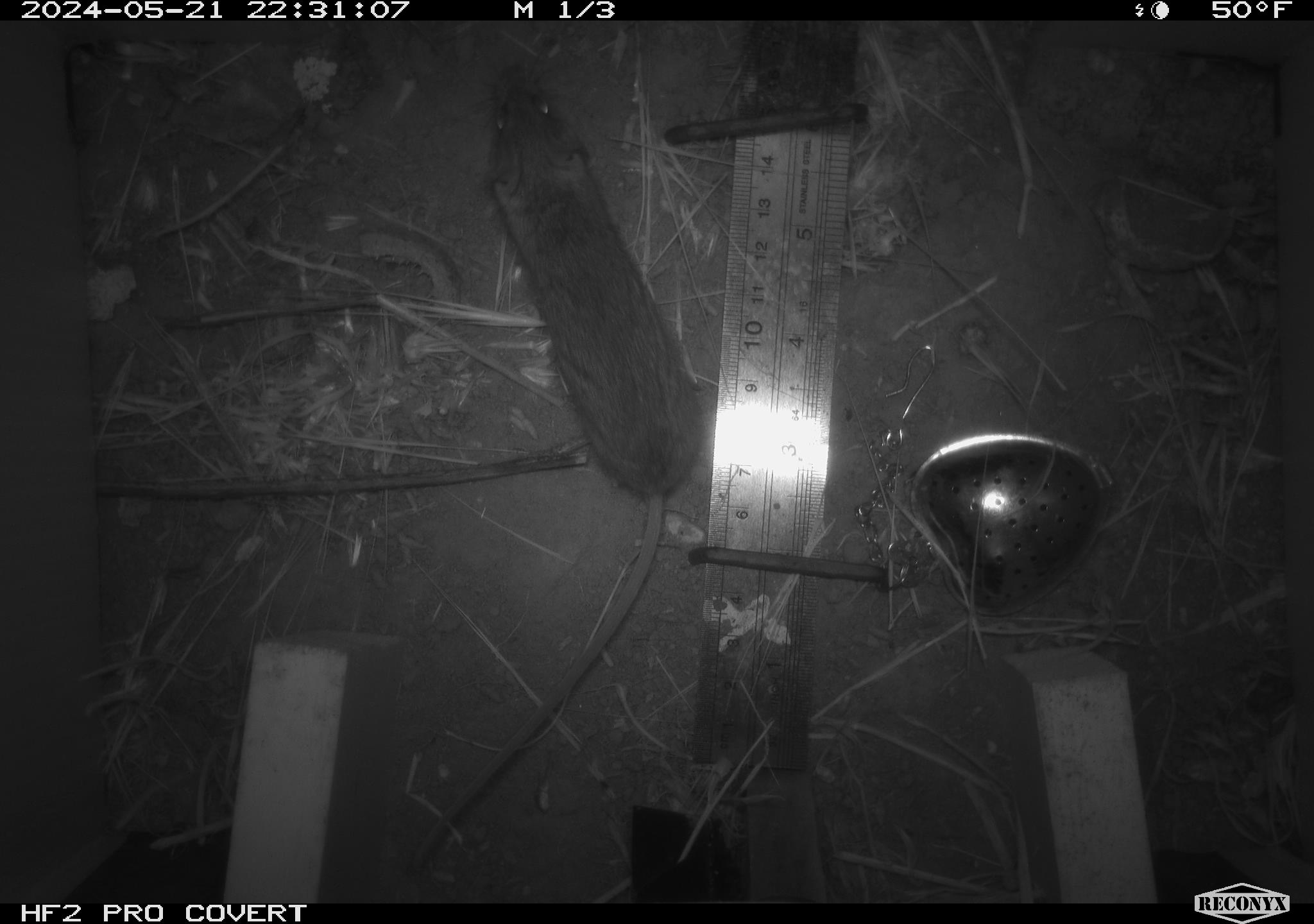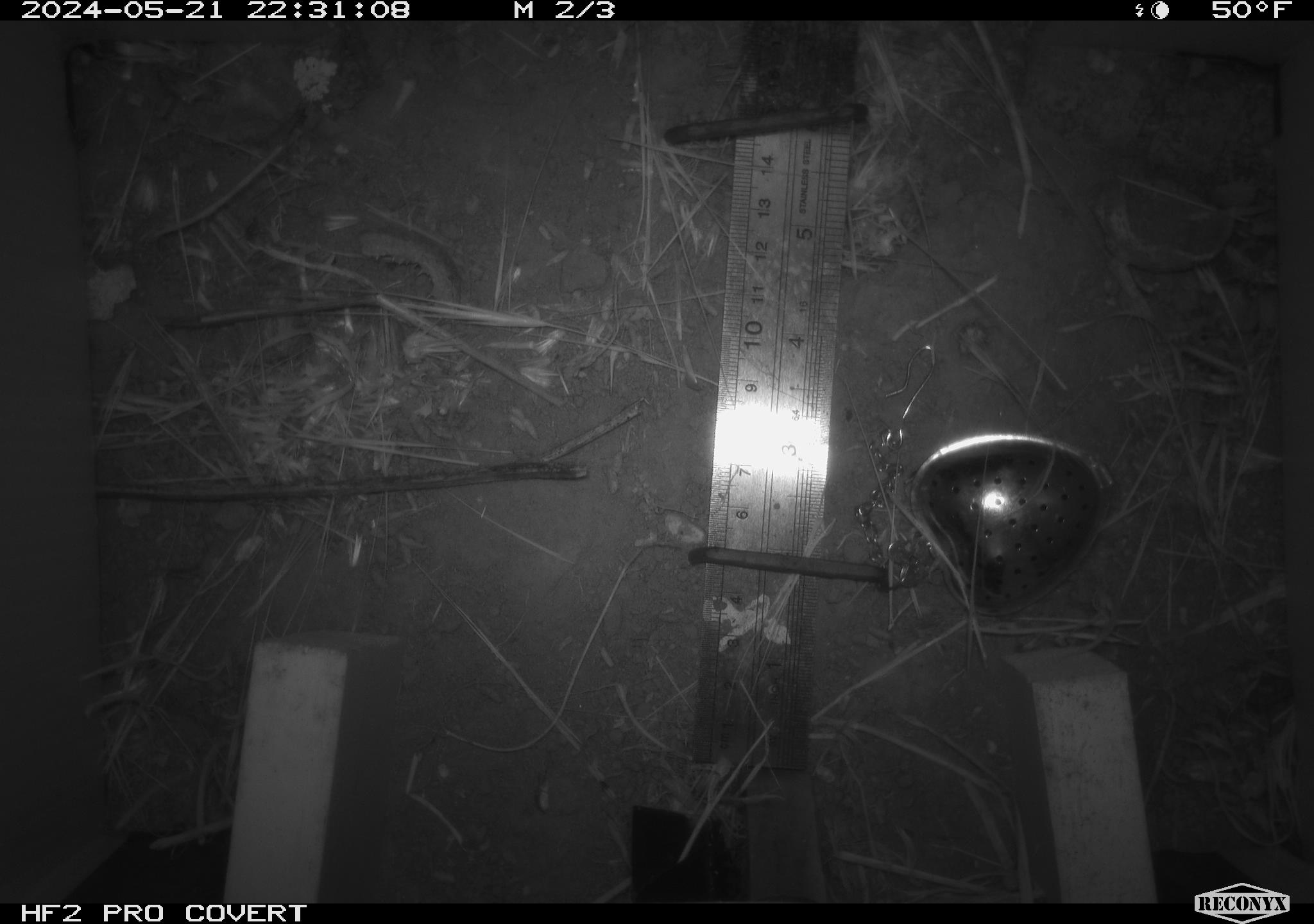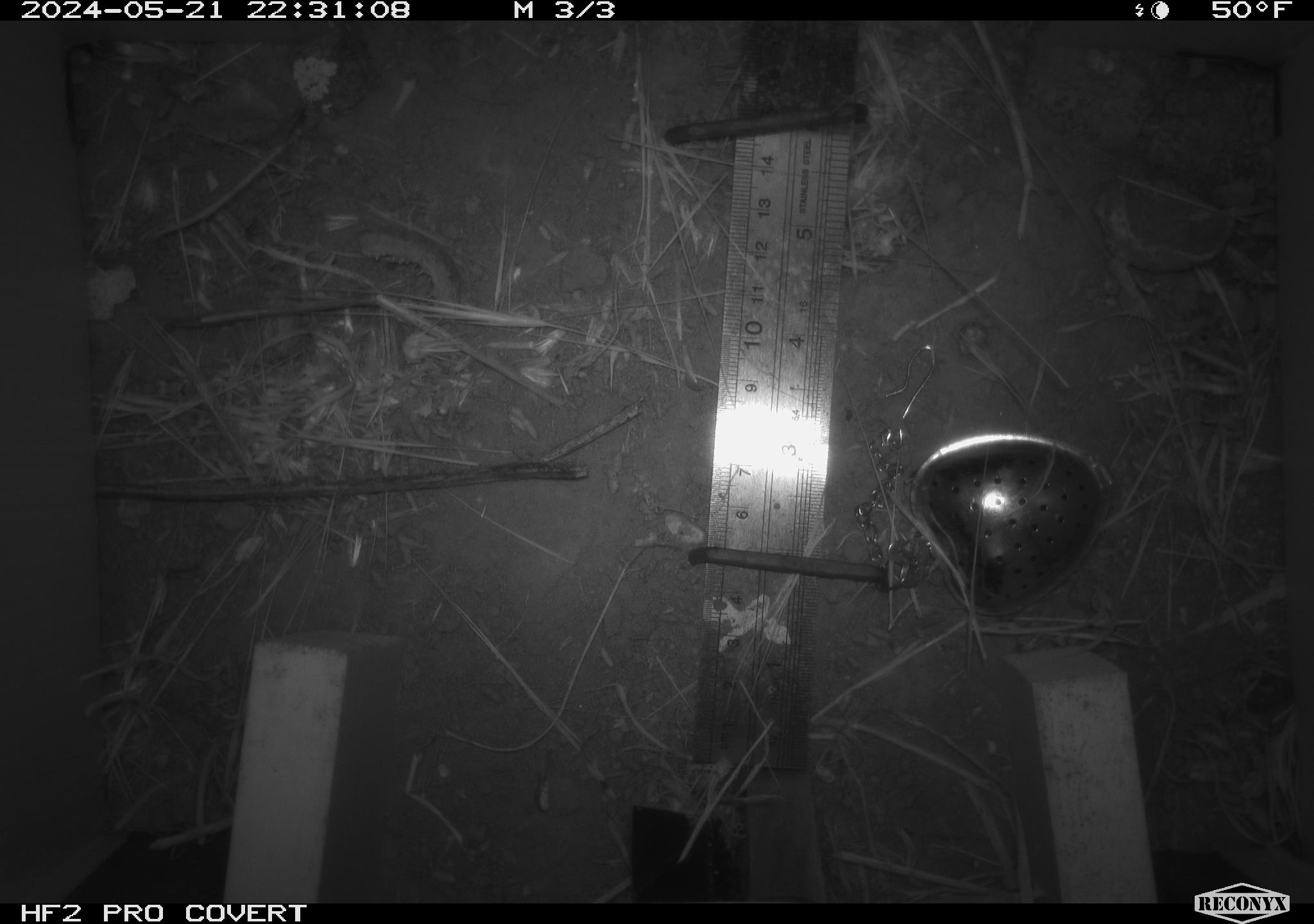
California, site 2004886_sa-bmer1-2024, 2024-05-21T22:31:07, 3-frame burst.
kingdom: Animalia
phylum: Chordata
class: Mammalia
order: Rodentia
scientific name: Rodentia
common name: mouse species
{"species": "mouse species (Rodentia)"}